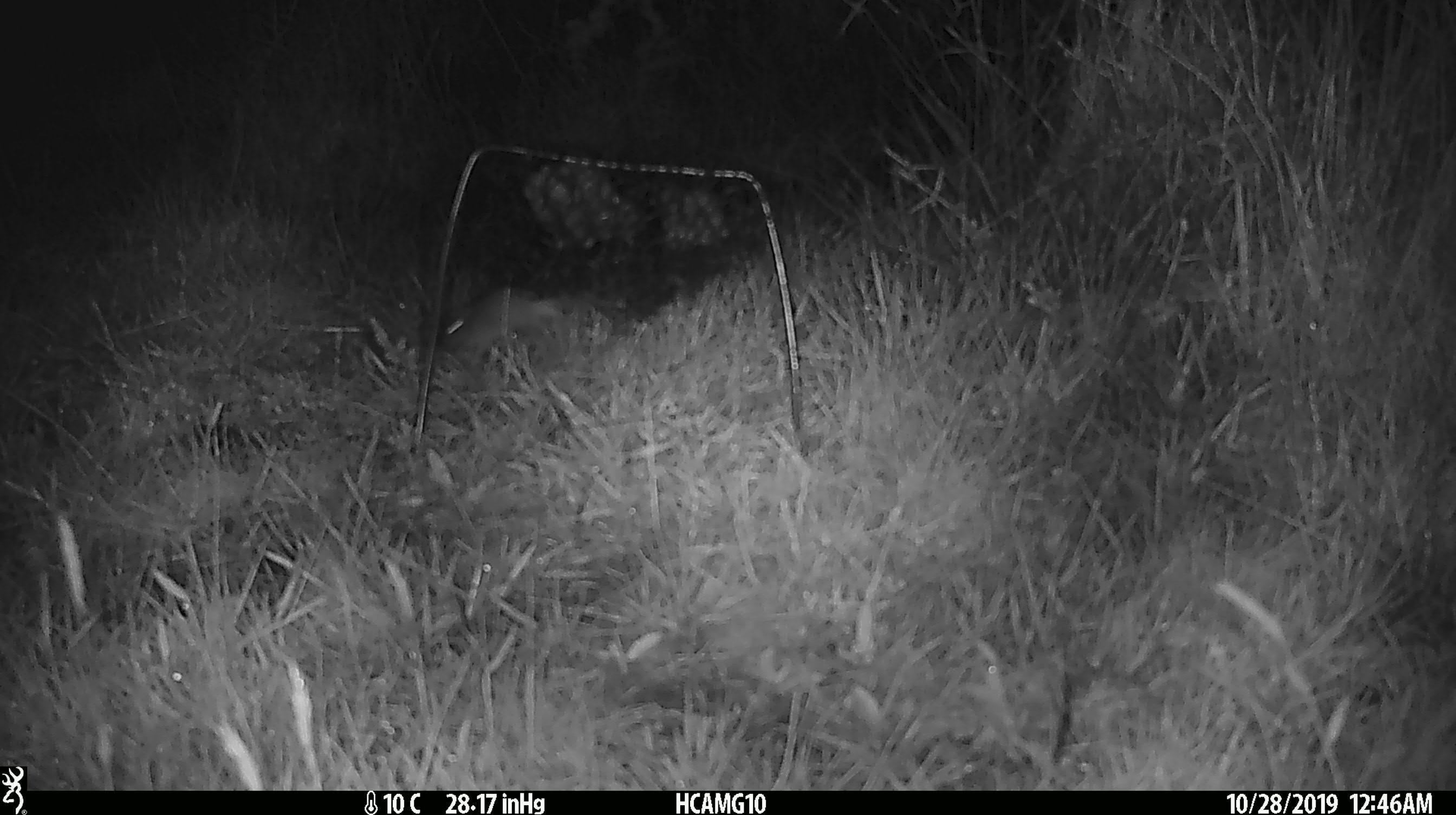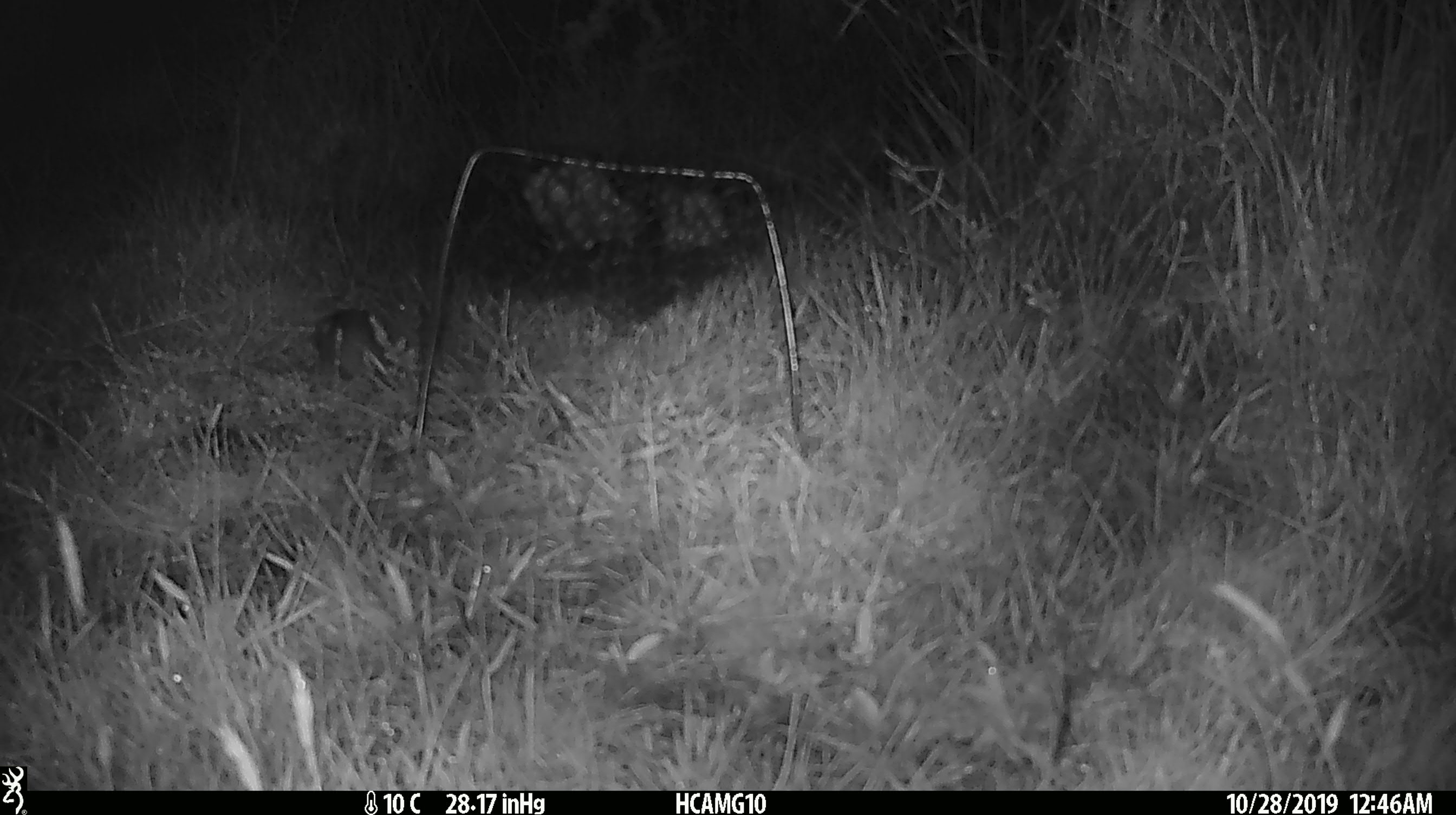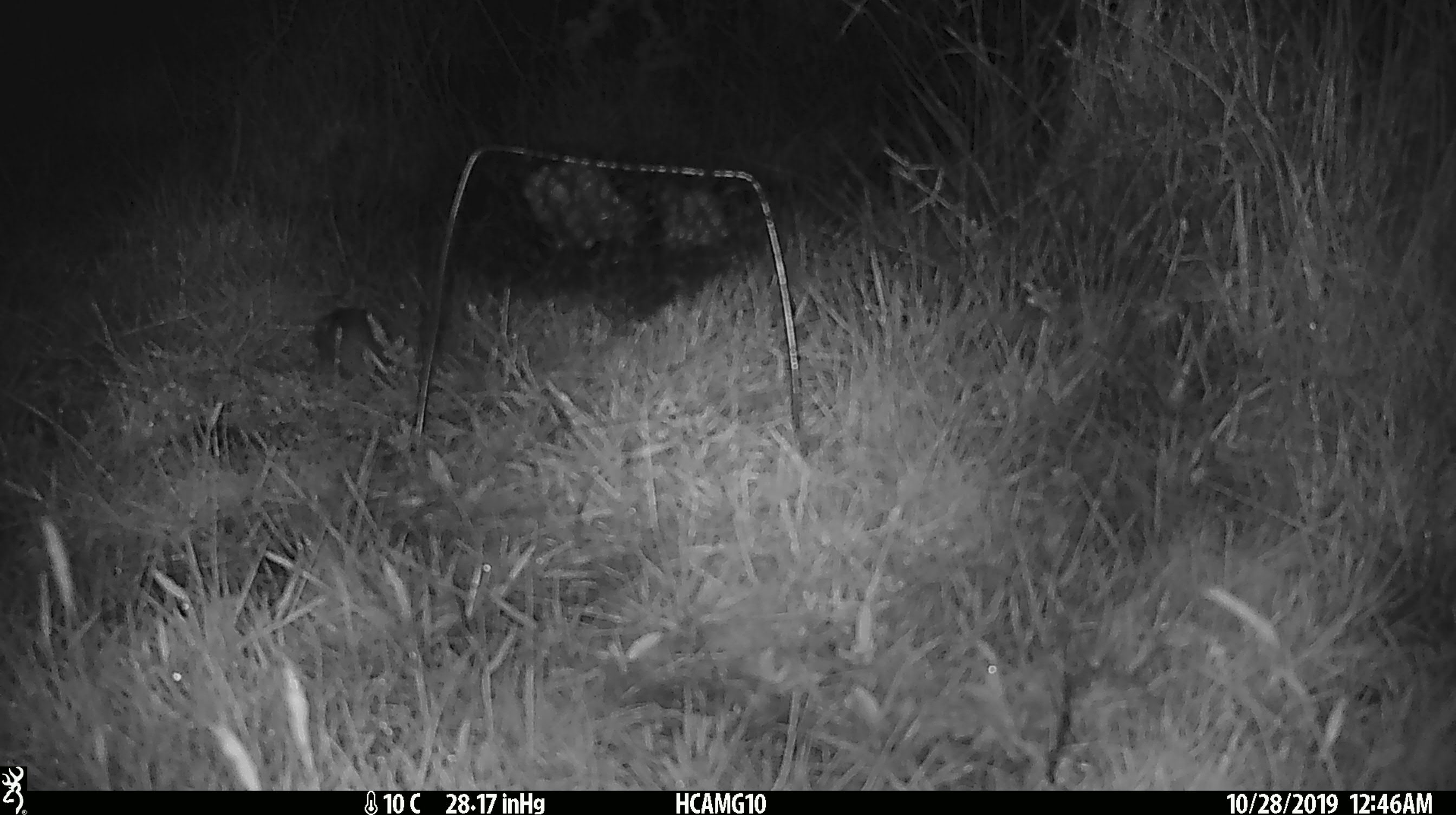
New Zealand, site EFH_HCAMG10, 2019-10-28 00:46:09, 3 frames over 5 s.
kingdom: Animalia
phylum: Chordata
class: Mammalia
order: Rodentia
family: Muridae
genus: Mus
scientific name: Mus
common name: mouse